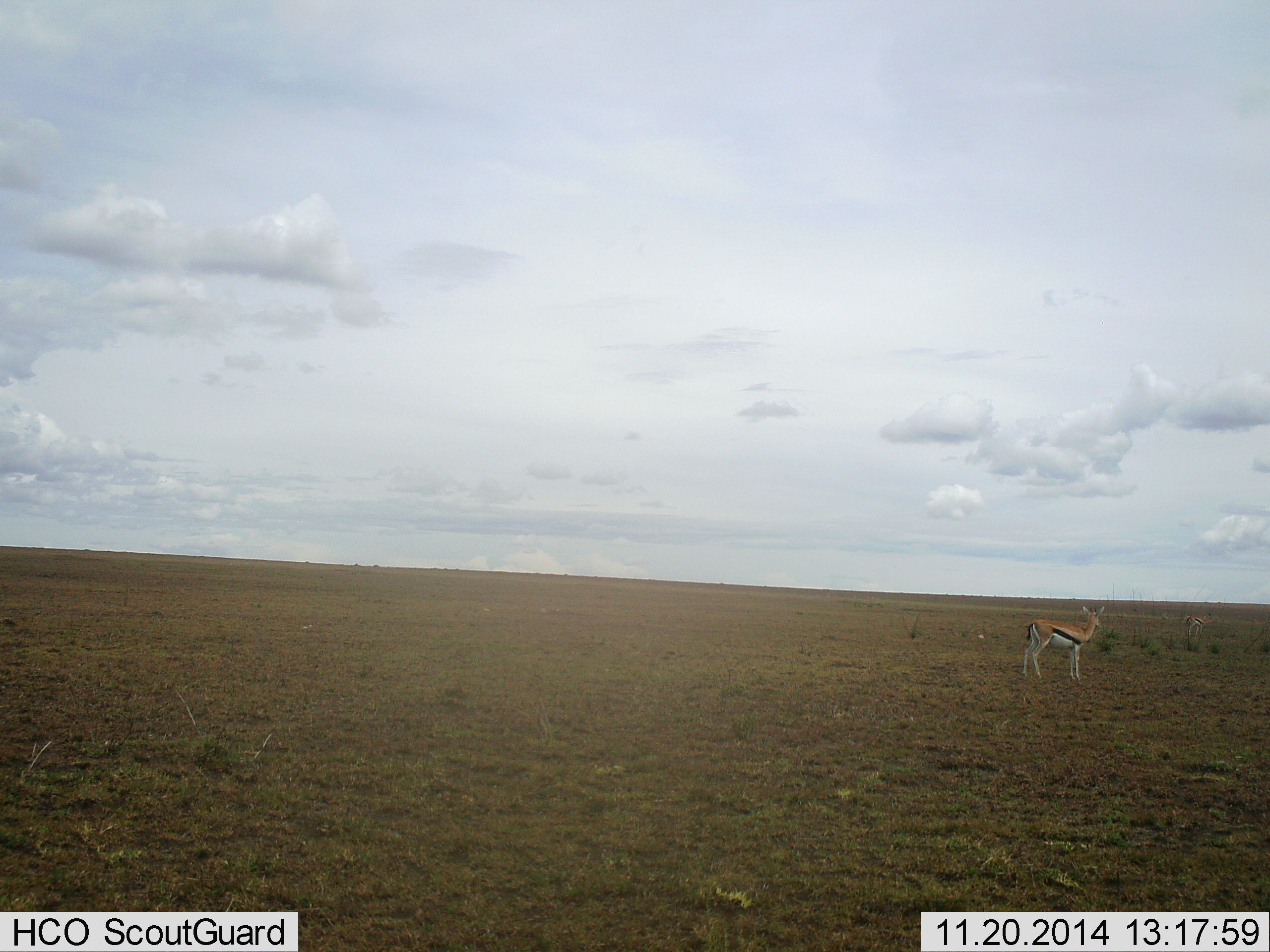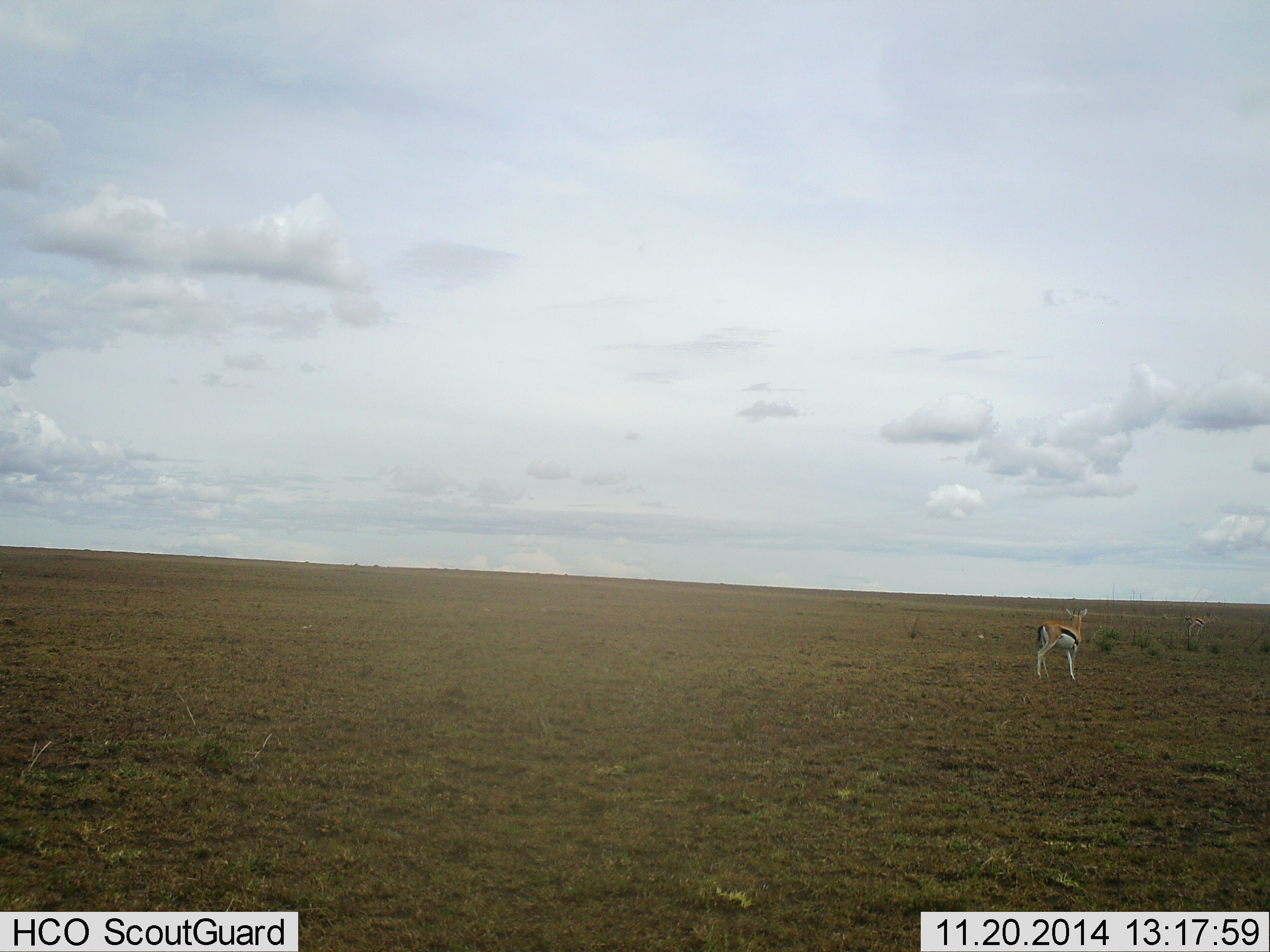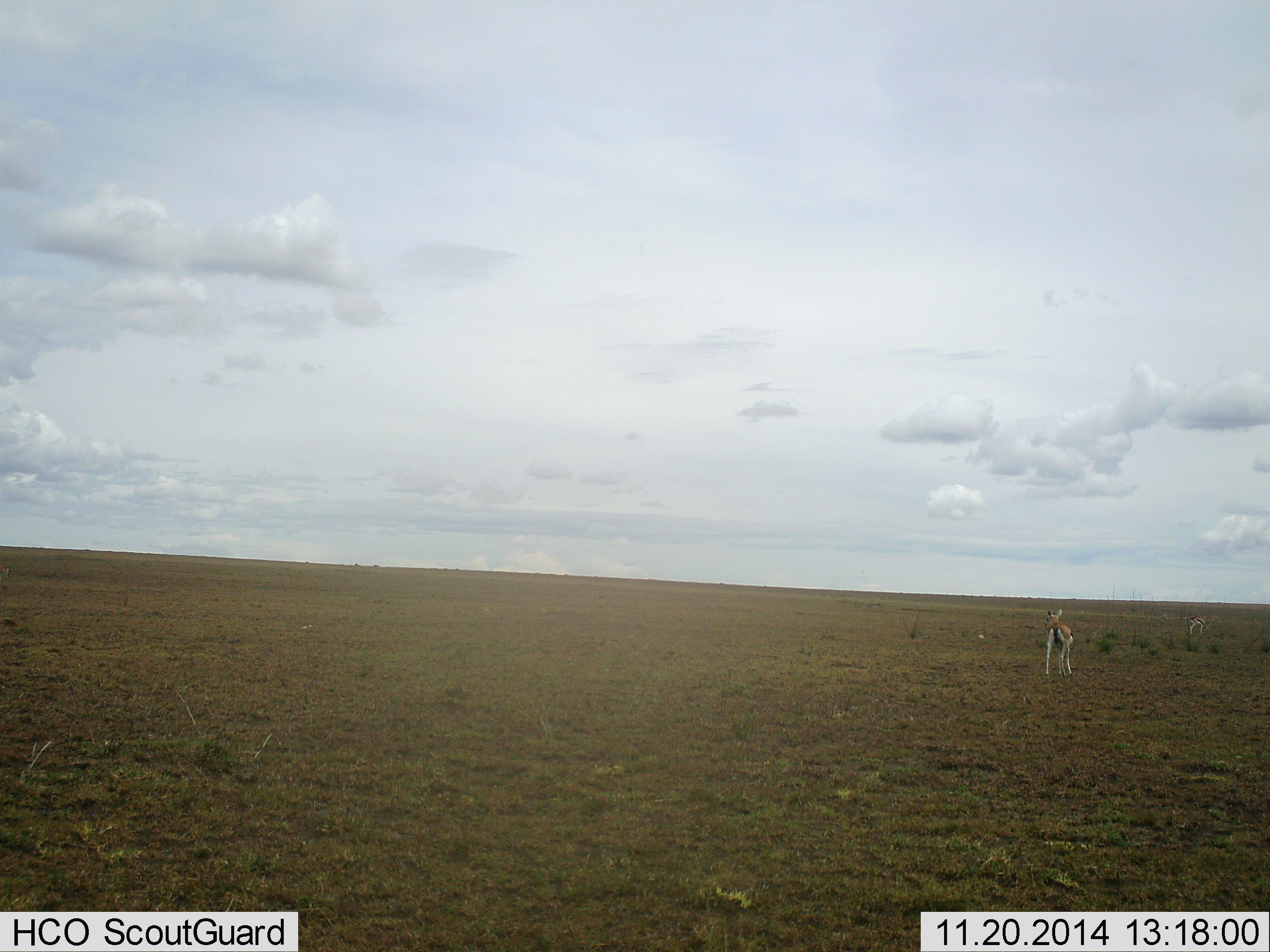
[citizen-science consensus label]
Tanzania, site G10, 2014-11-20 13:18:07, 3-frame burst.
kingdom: Animalia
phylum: Chordata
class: Mammalia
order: Artiodactyla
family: Bovidae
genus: Eudorcas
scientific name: Eudorcas thomsonii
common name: thomson's gazelle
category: gazellethomsons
Gazellethomsons (thomson's gazelle) (Eudorcas thomsonii), count 2. Behavior (volunteer vote fractions): standing 80%, resting 0%, moving 20%, interacting 0%. Young present (vote fraction): 0%. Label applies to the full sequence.